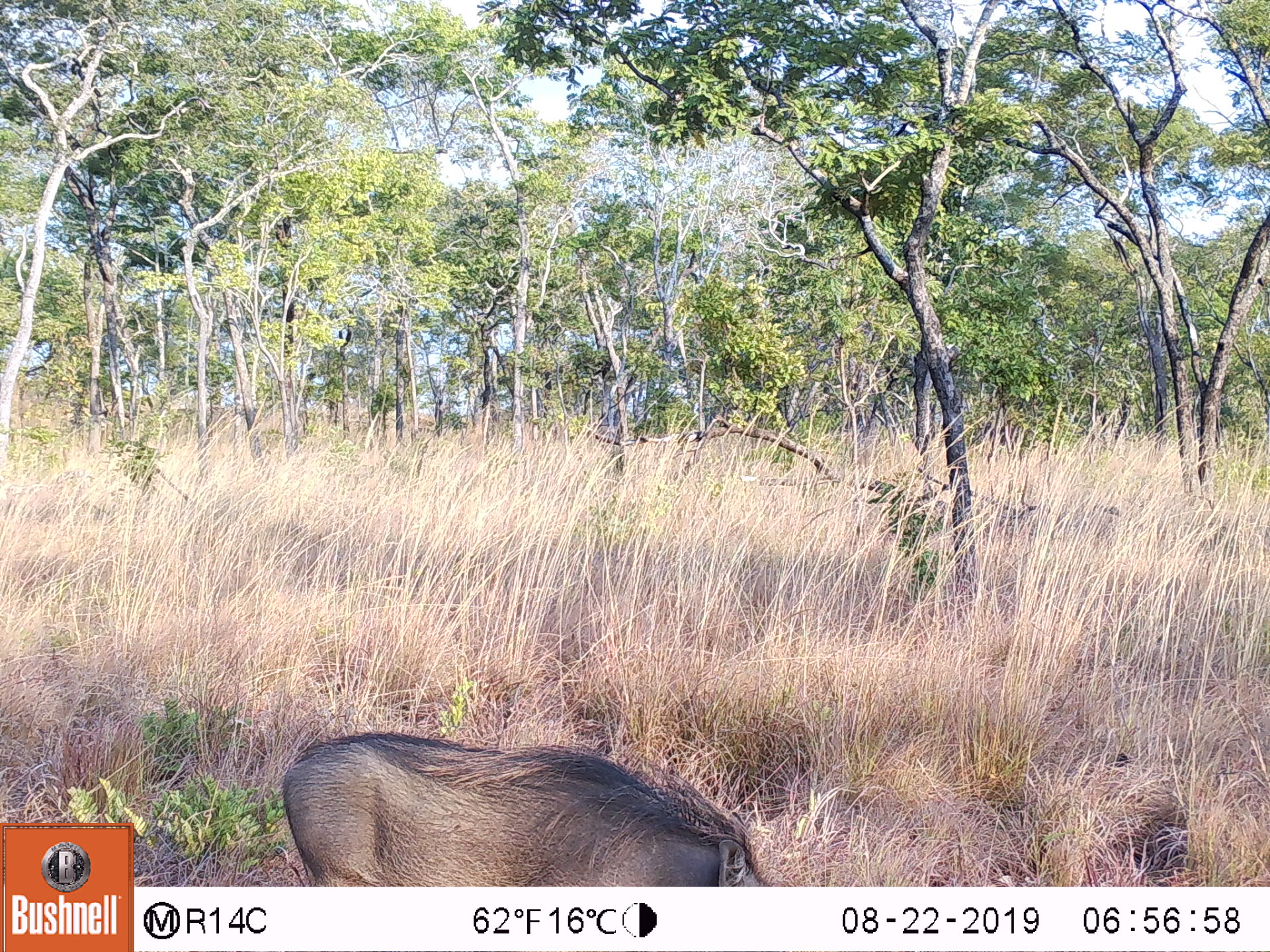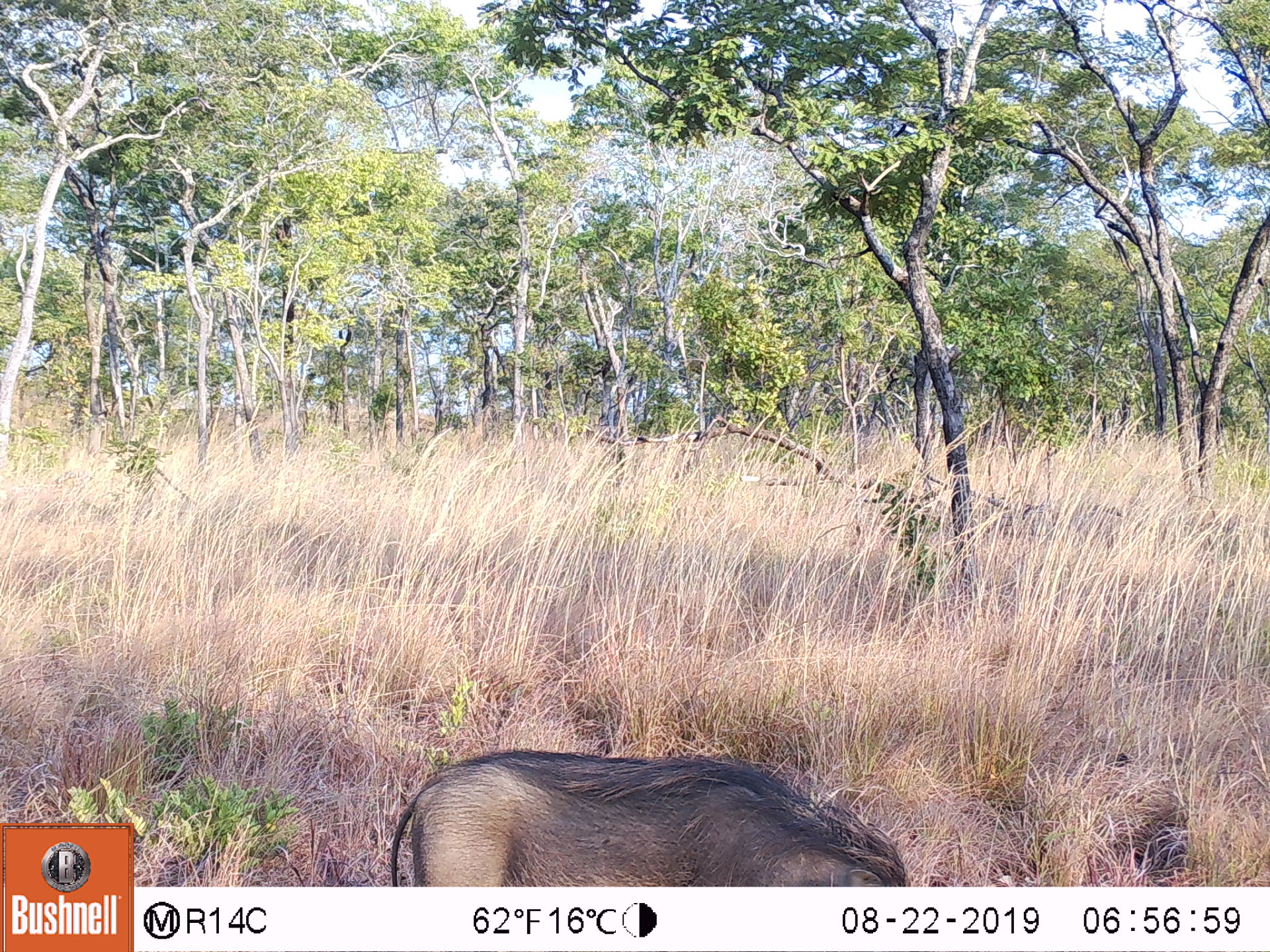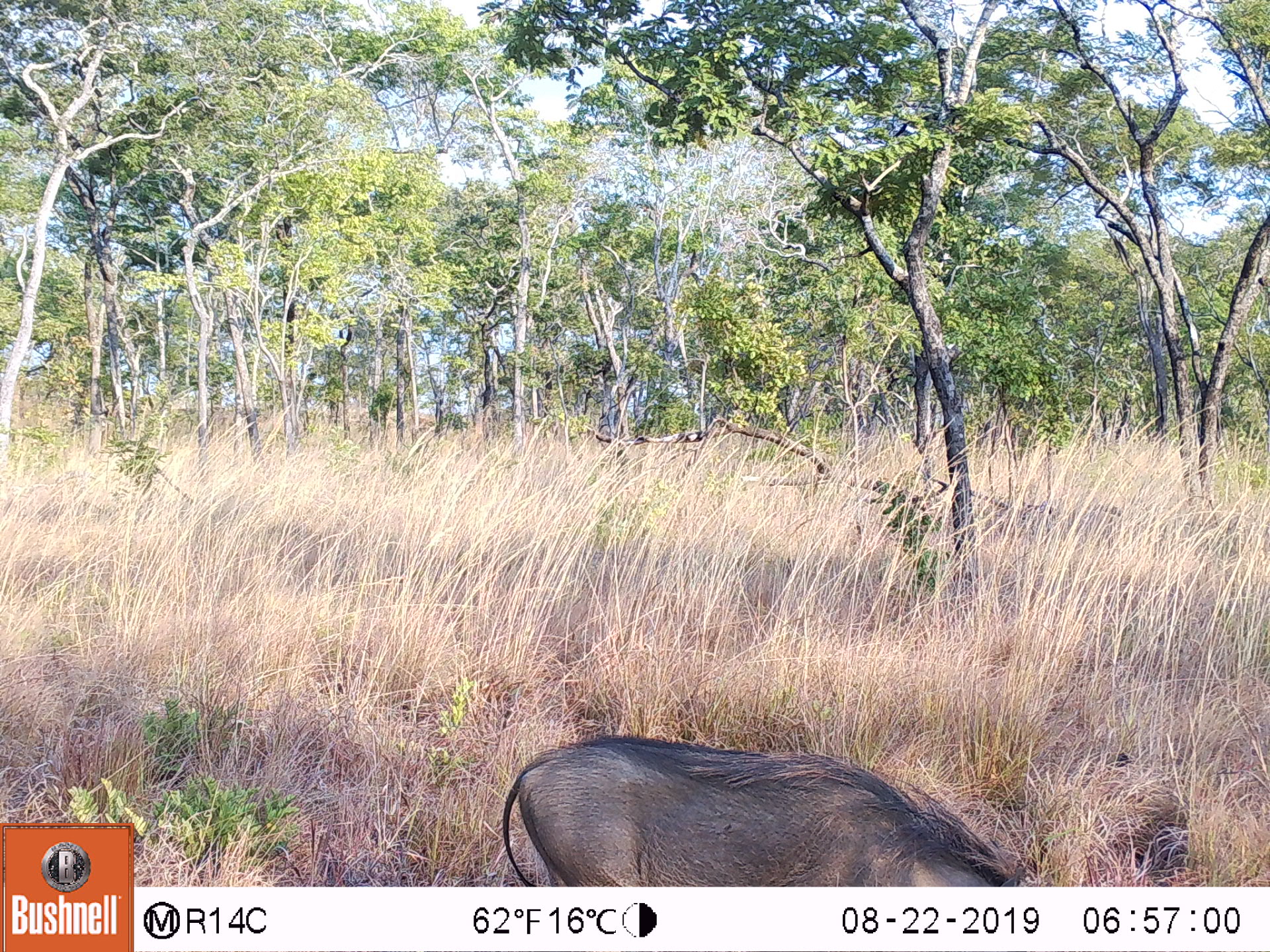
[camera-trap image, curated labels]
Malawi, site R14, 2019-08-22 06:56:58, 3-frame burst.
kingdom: Animalia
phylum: Chordata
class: Mammalia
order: Artiodactyla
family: Suidae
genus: Phacochoerus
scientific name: Phacochoerus africanus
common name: common warthog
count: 1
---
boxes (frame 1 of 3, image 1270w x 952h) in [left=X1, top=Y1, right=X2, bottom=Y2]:
common warthog: [left=273, top=724, right=782, bottom=884]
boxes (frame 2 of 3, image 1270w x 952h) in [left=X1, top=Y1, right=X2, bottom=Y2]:
common warthog: [left=378, top=743, right=919, bottom=883]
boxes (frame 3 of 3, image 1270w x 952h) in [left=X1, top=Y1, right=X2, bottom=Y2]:
common warthog: [left=494, top=729, right=1032, bottom=883]